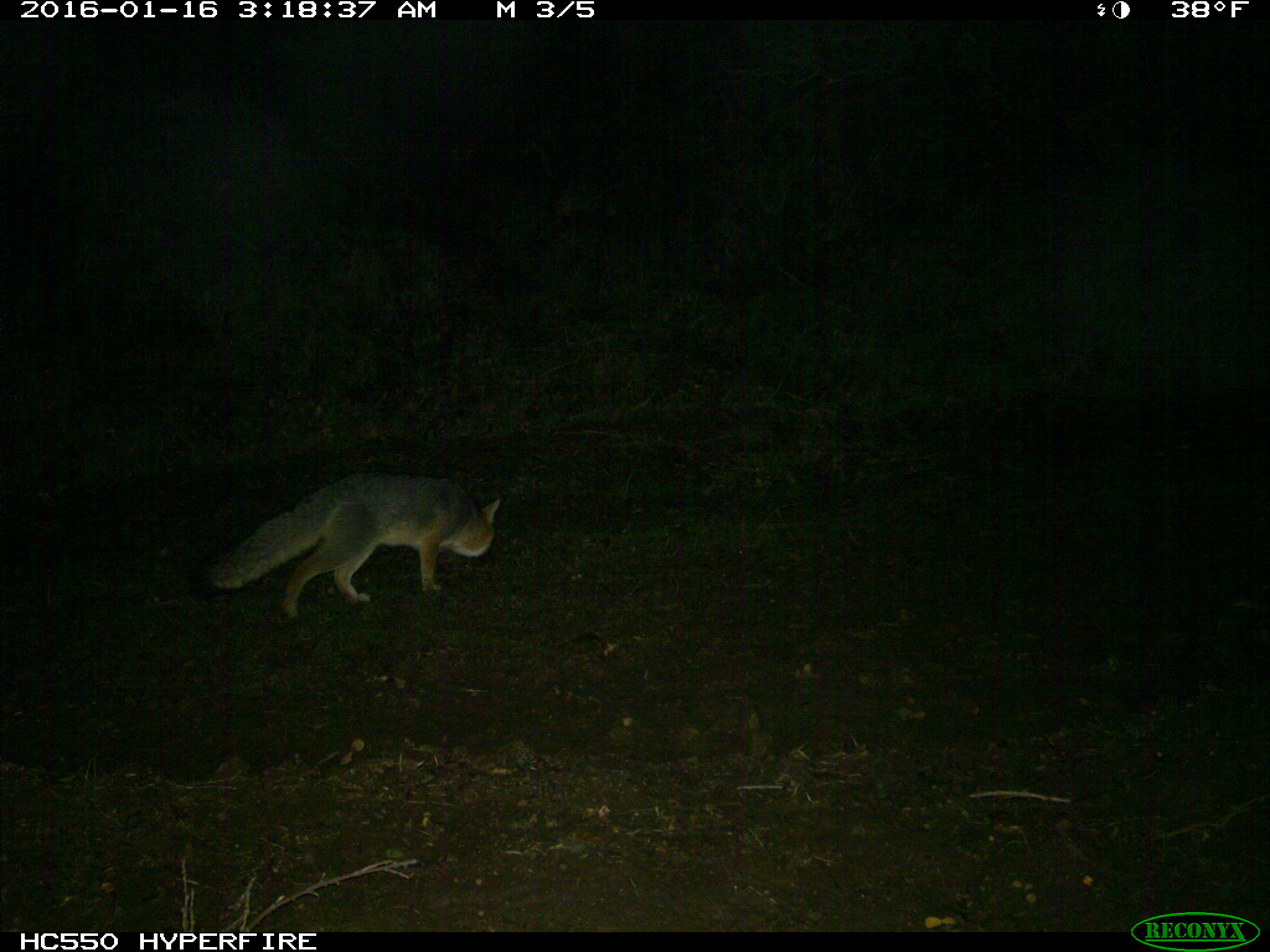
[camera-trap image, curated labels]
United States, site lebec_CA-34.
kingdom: Animalia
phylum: Chordata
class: Mammalia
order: Carnivora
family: Canidae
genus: Urocyon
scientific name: Urocyon cinereoargenteus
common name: gray fox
Urocyon cinereoargenteus (gray fox).